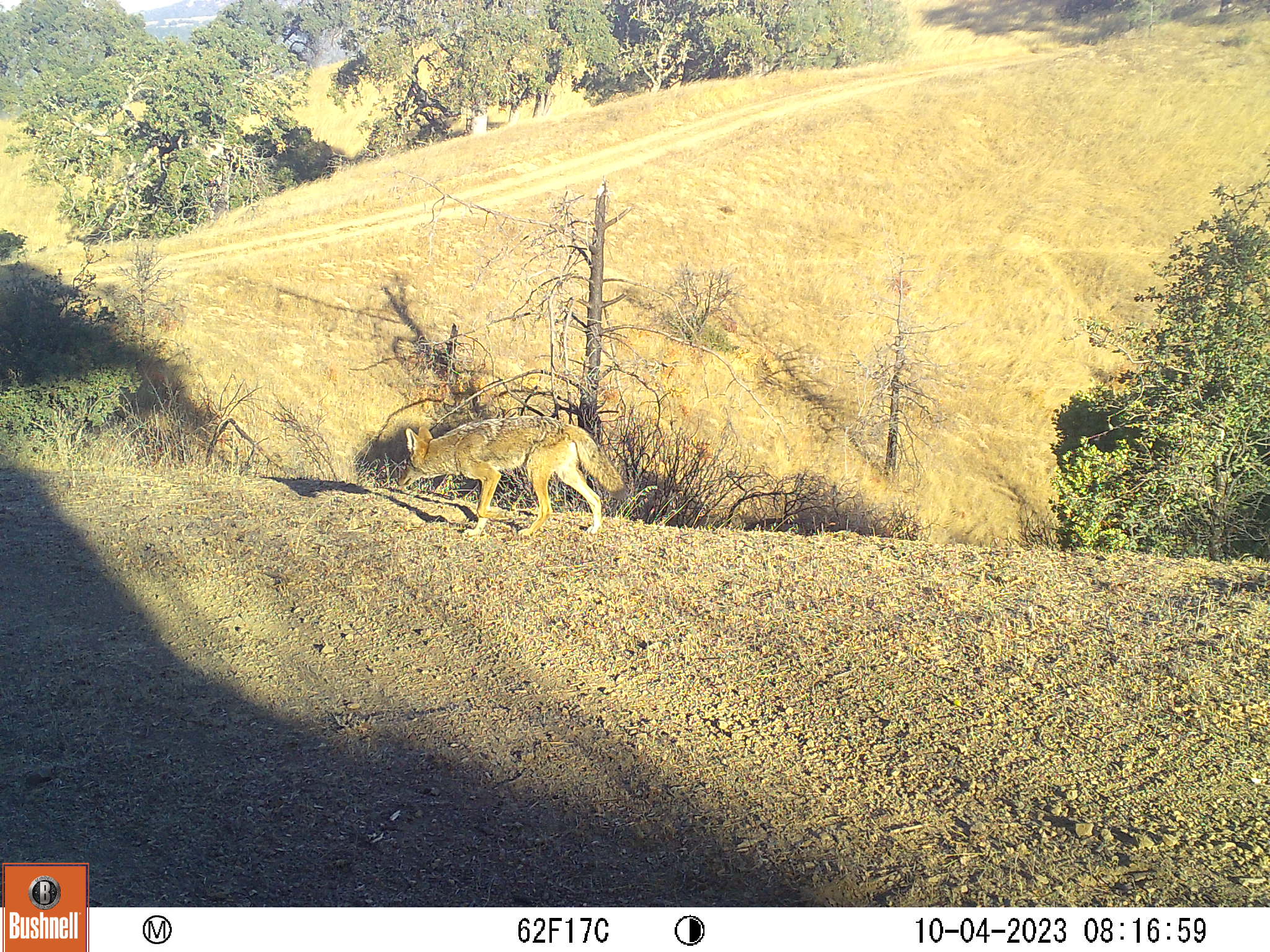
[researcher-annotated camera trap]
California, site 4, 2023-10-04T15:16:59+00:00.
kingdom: Animalia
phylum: Chordata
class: Mammalia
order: Carnivora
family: Canidae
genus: Canis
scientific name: Canis latrans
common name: coyote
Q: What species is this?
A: Coyote (Canis latrans).